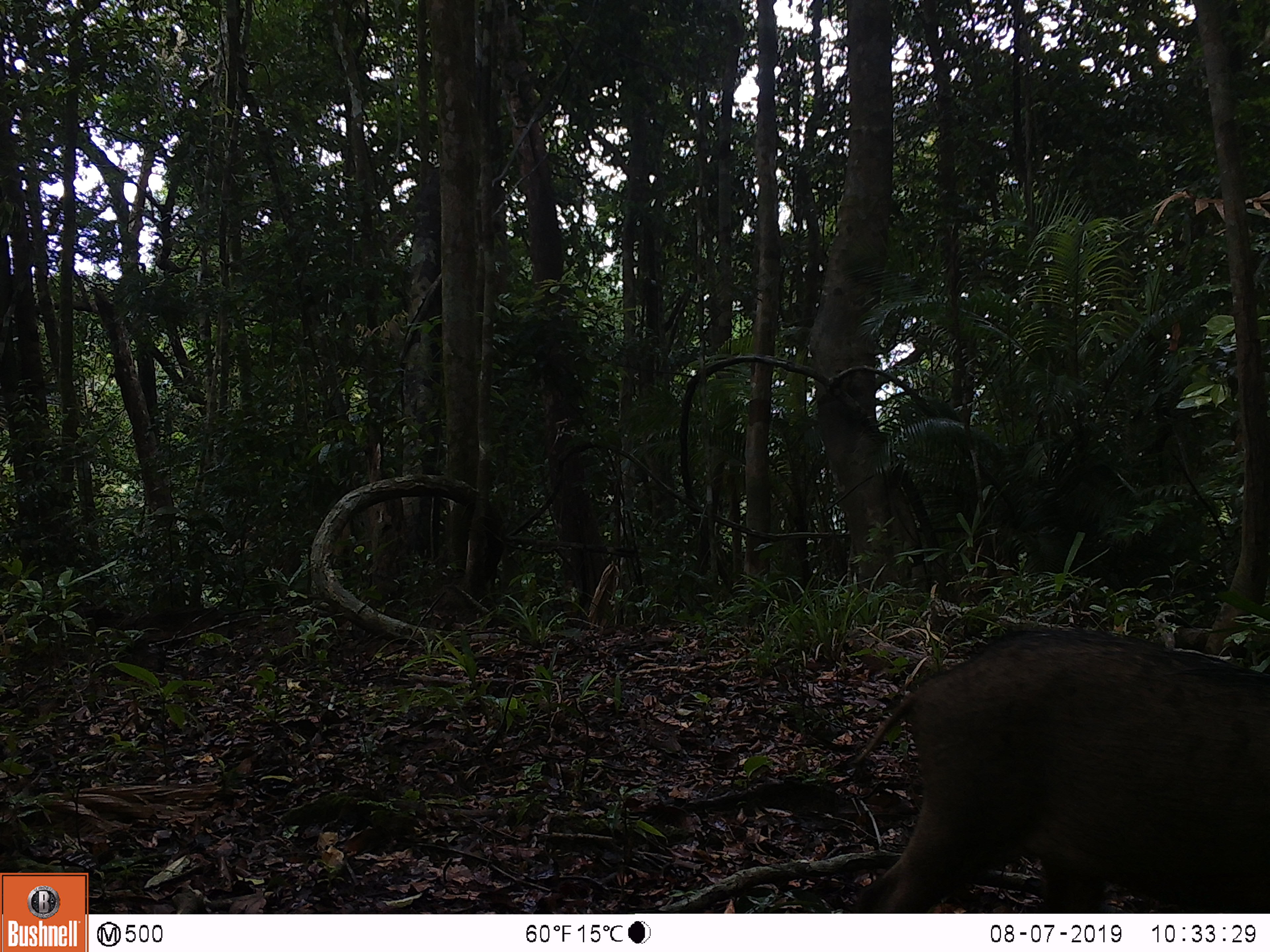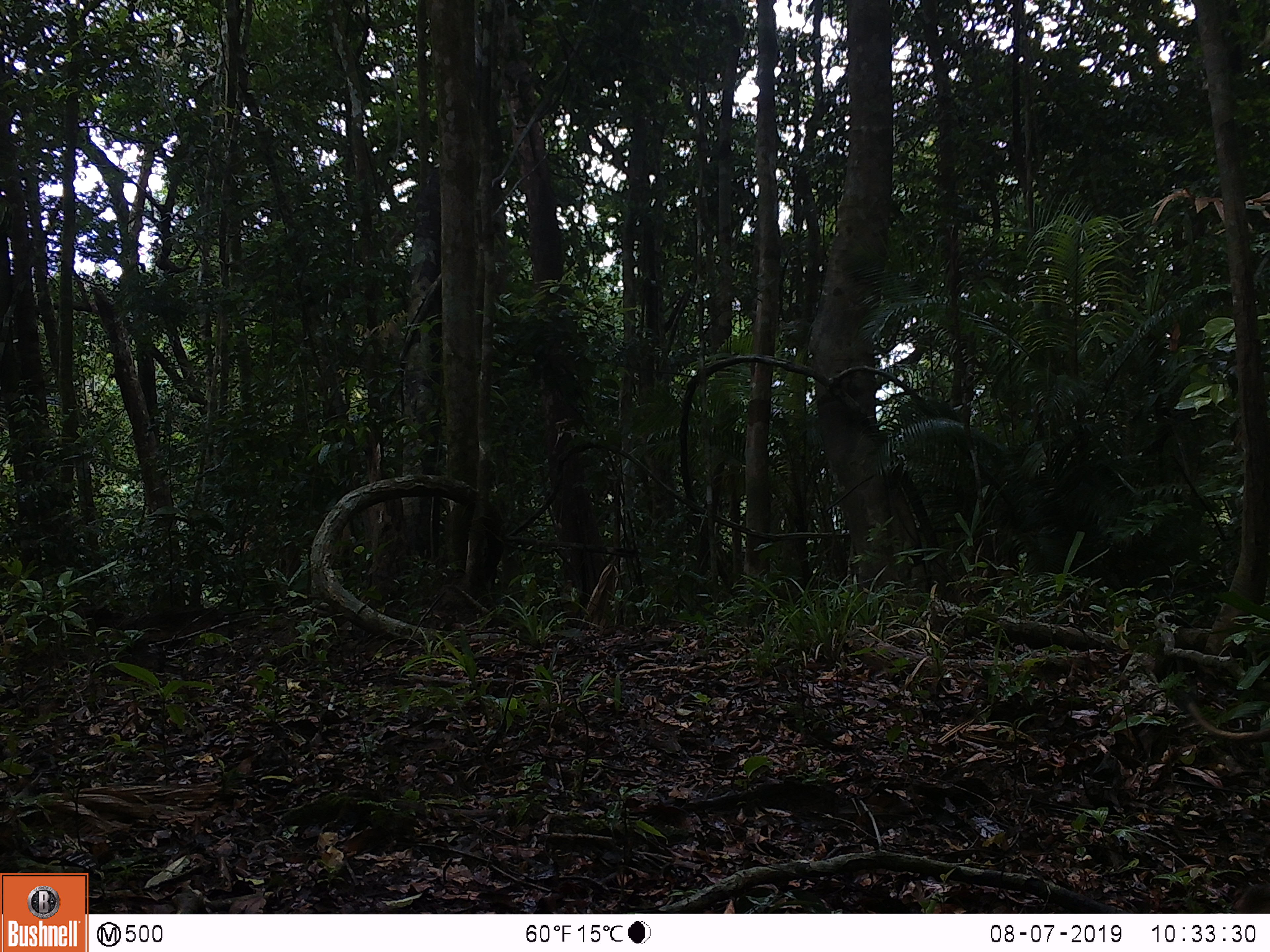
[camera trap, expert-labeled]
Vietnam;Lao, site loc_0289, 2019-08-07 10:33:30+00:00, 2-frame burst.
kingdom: Animalia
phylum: Chordata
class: Mammalia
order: Artiodactyla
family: Suidae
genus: Sus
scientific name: Sus scrofa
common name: eurasian wild pig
Eurasian wild pig (Sus scrofa). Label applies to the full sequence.